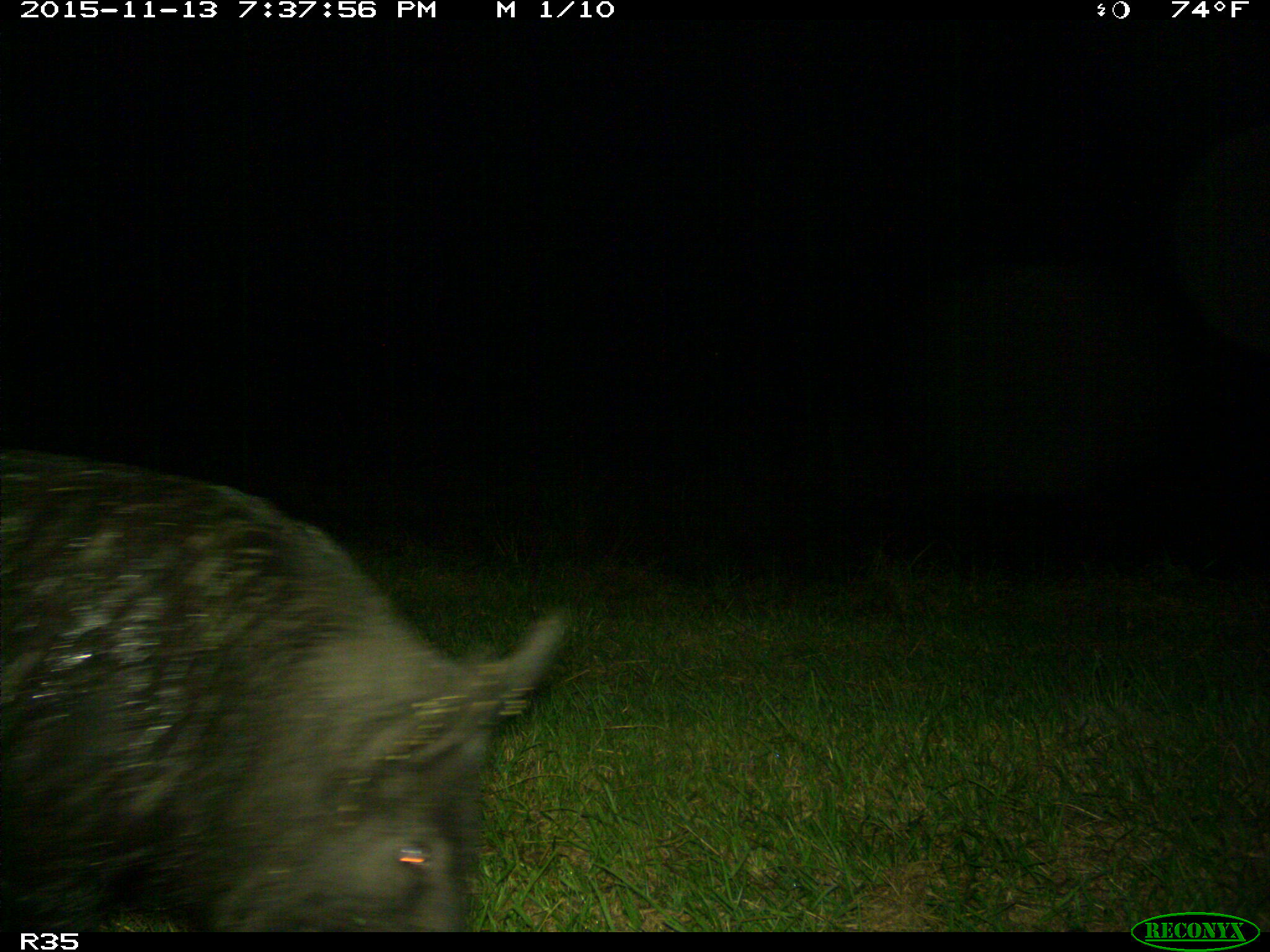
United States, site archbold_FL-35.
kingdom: Animalia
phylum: Chordata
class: Mammalia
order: Artiodactyla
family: Suidae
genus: Sus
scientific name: Sus scrofa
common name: wild boar